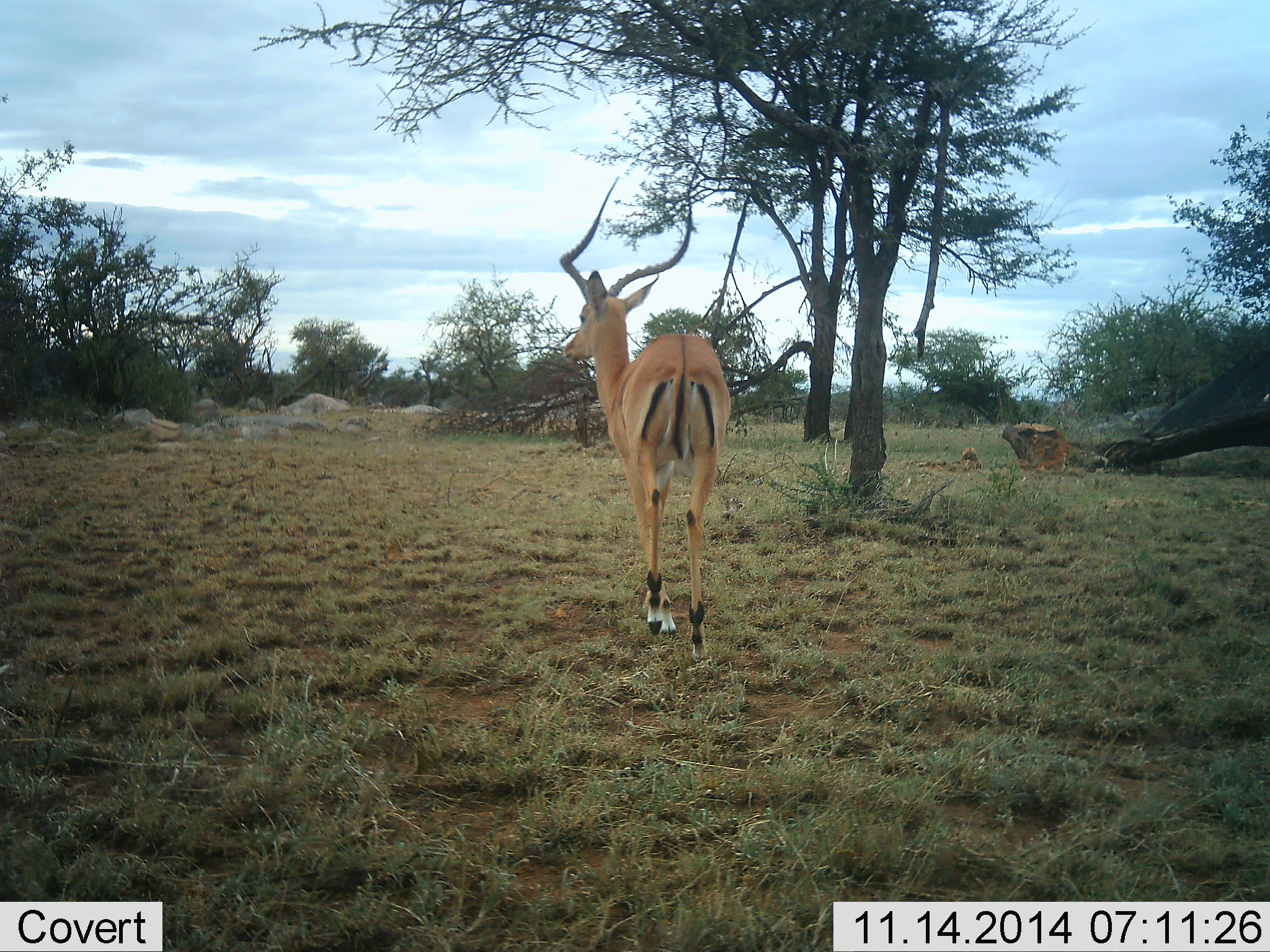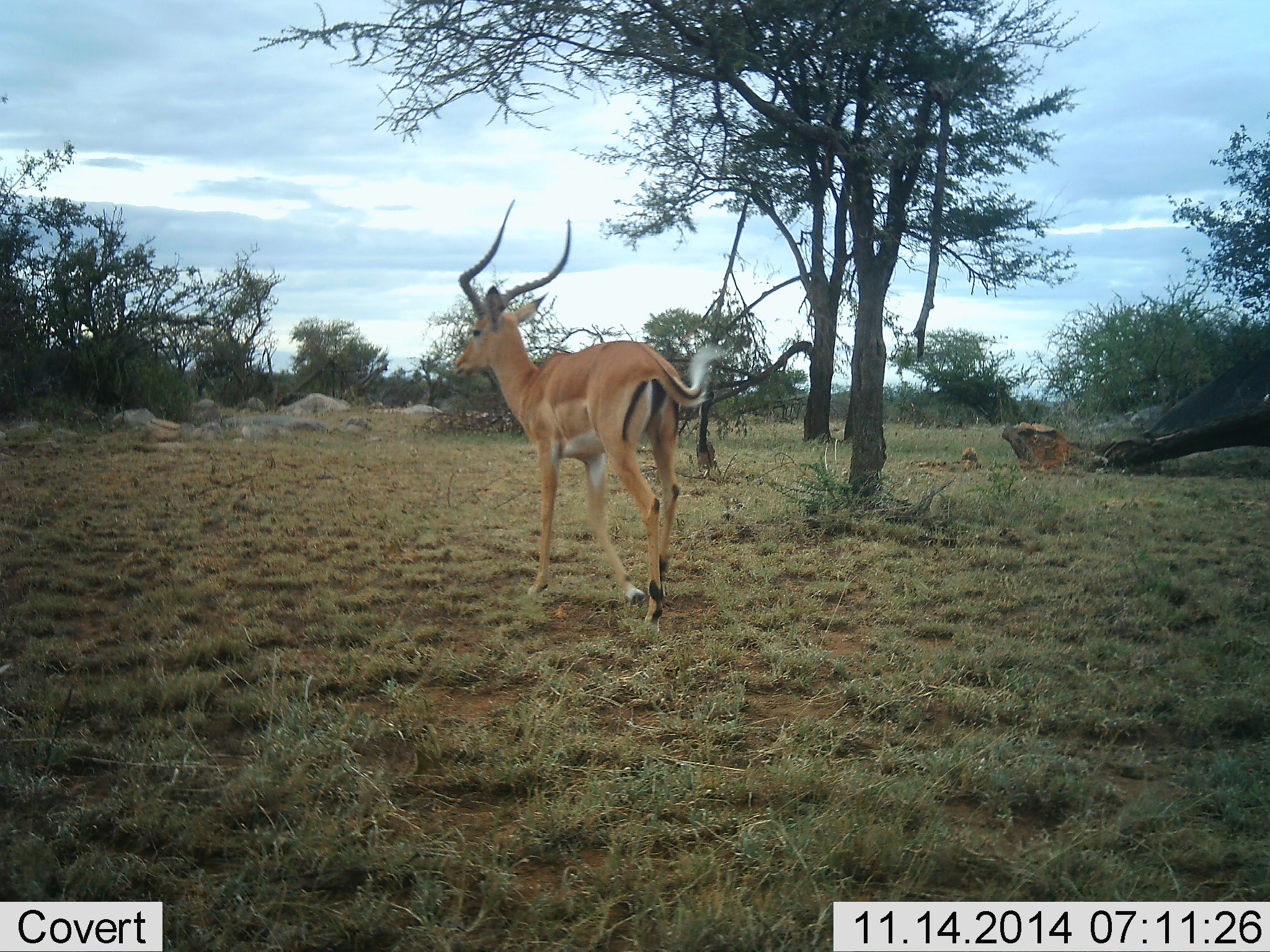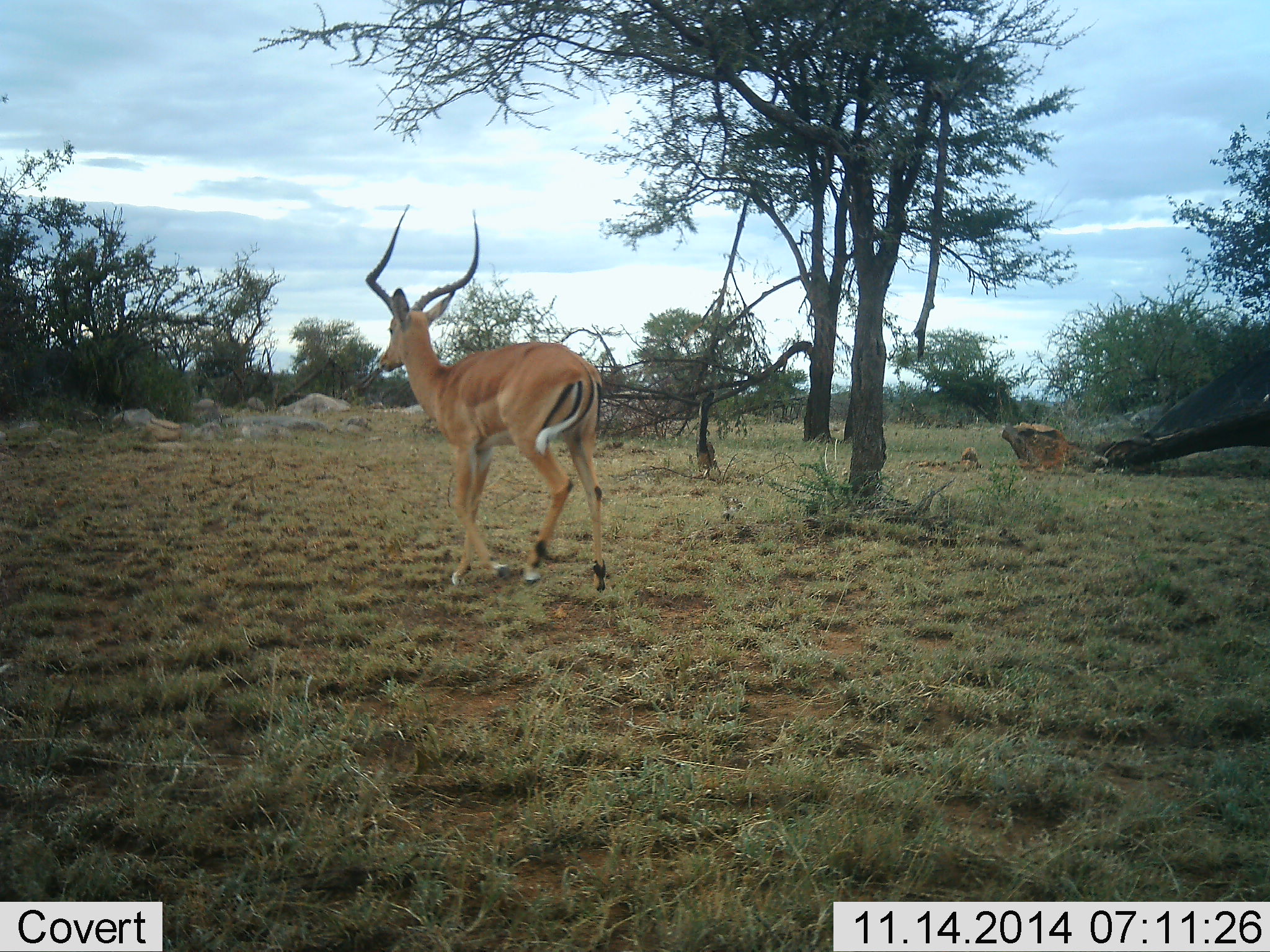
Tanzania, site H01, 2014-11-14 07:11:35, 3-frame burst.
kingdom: Animalia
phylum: Chordata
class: Mammalia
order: Artiodactyla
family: Bovidae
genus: Aepyceros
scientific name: Aepyceros melampus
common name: impala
Impala (Aepyceros melampus), count 1. Behavior (volunteer vote fractions): standing 30%, resting 0%, moving 80%, interacting 0%. Young present (vote fraction): 0%. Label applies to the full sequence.